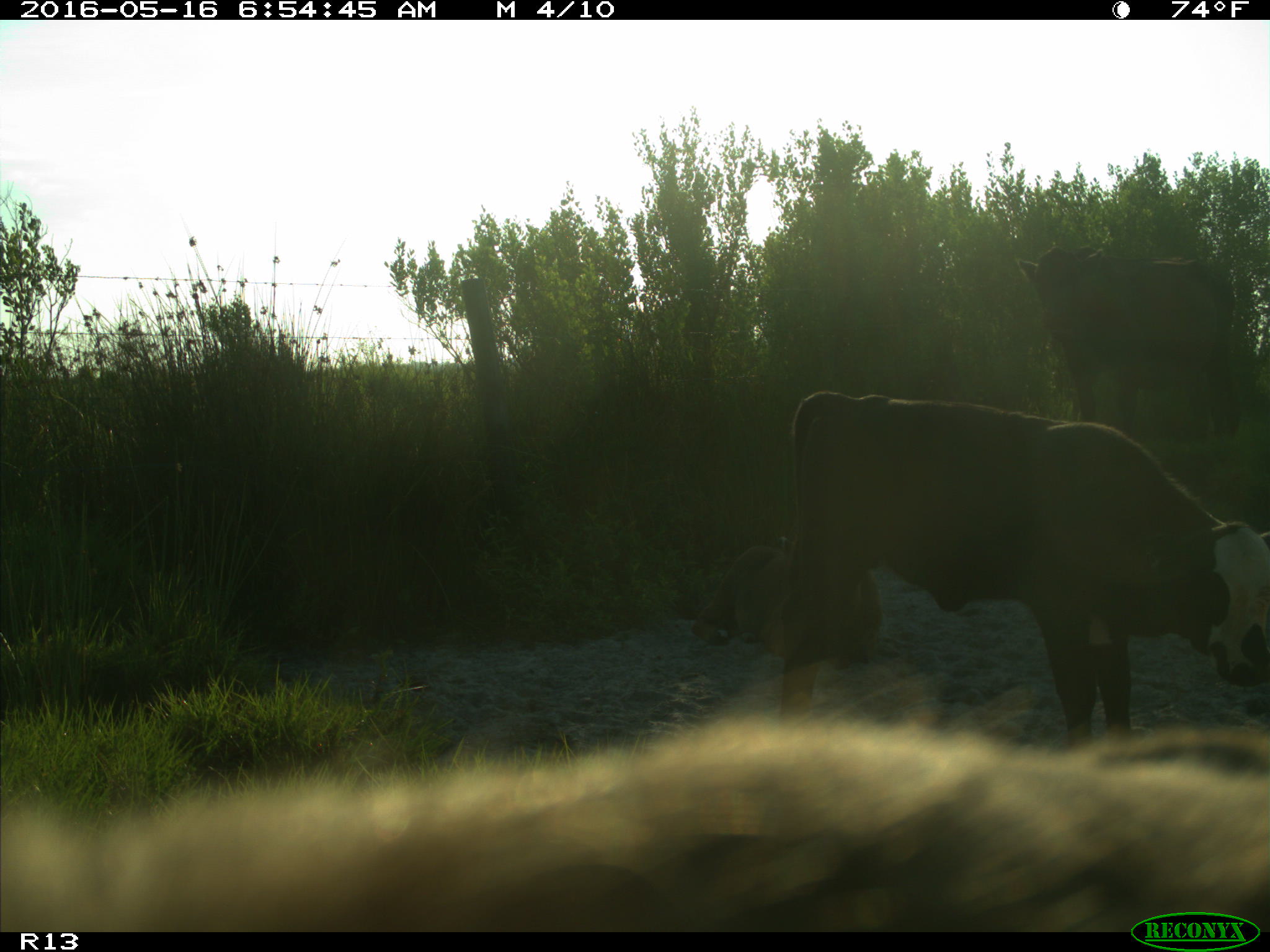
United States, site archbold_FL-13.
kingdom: Animalia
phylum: Chordata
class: Mammalia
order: Artiodactyla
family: Bovidae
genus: Bos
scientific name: Bos taurus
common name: domestic cow